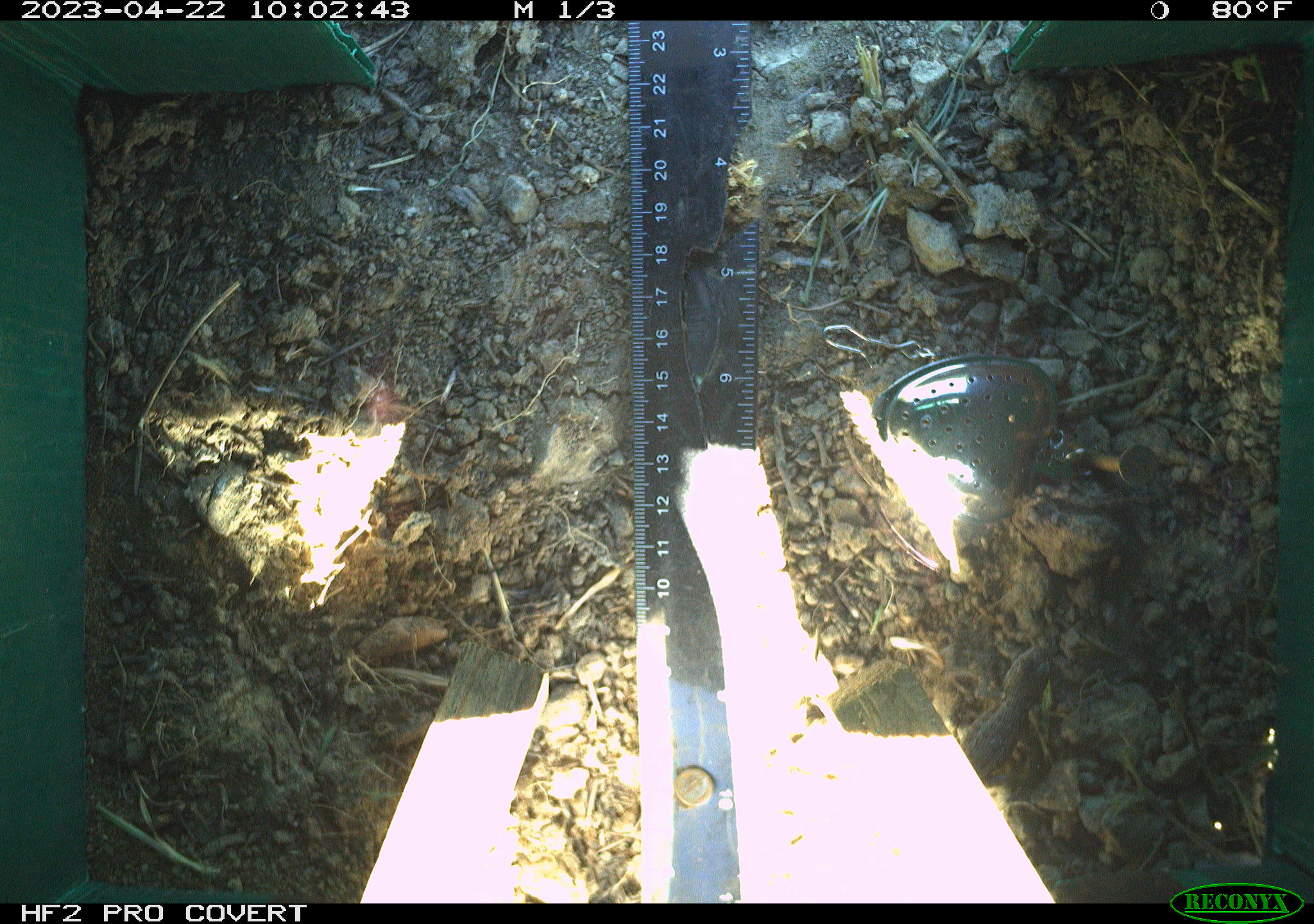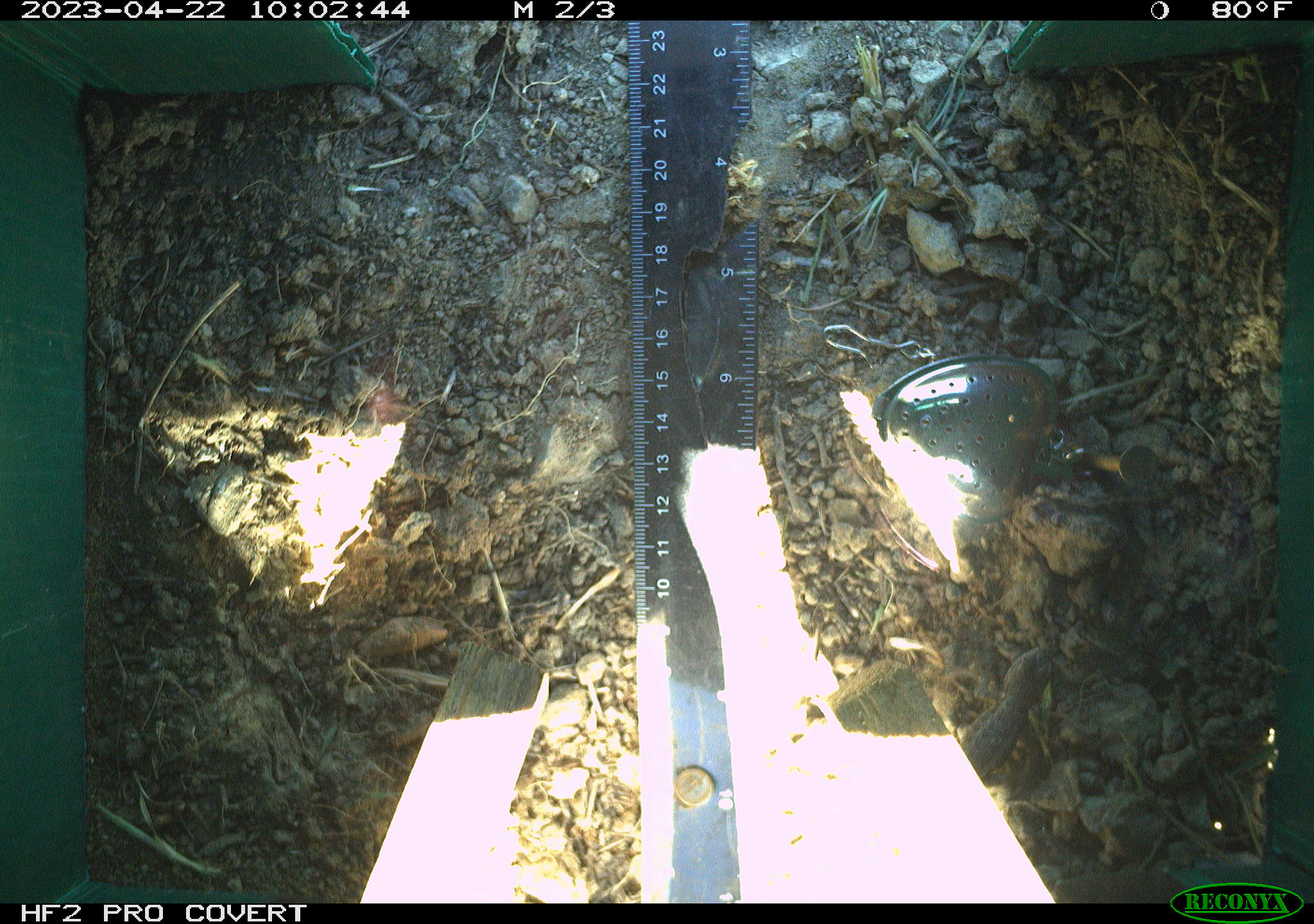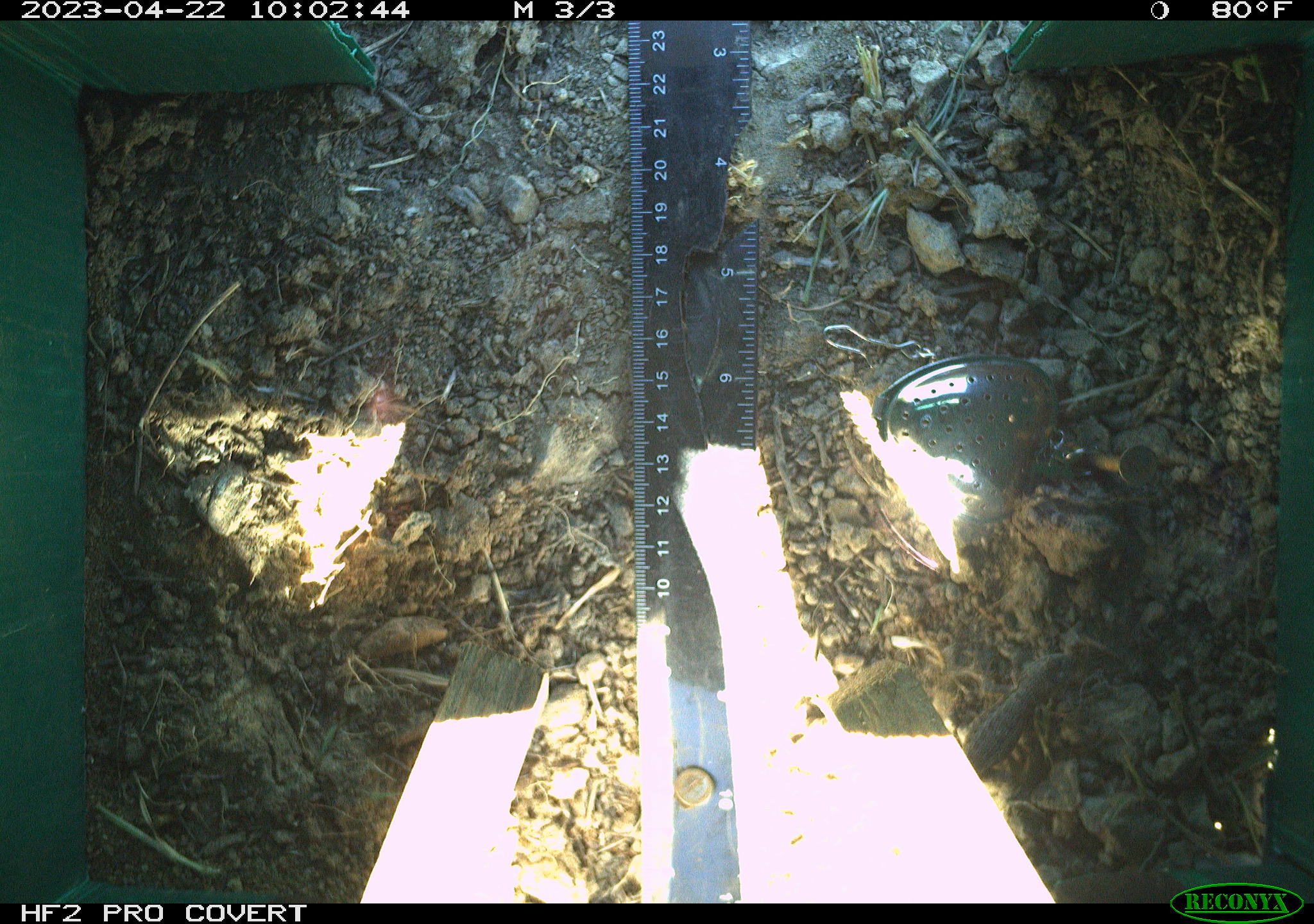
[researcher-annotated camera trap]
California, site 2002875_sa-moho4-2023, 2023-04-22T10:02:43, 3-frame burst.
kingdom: Animalia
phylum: Chordata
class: Reptilia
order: Squamata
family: Phrynosomatidae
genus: Sceloporus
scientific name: Sceloporus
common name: spiny lizards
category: sceloporus species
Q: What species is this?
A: Sceloporus species (spiny lizards) (Sceloporus).